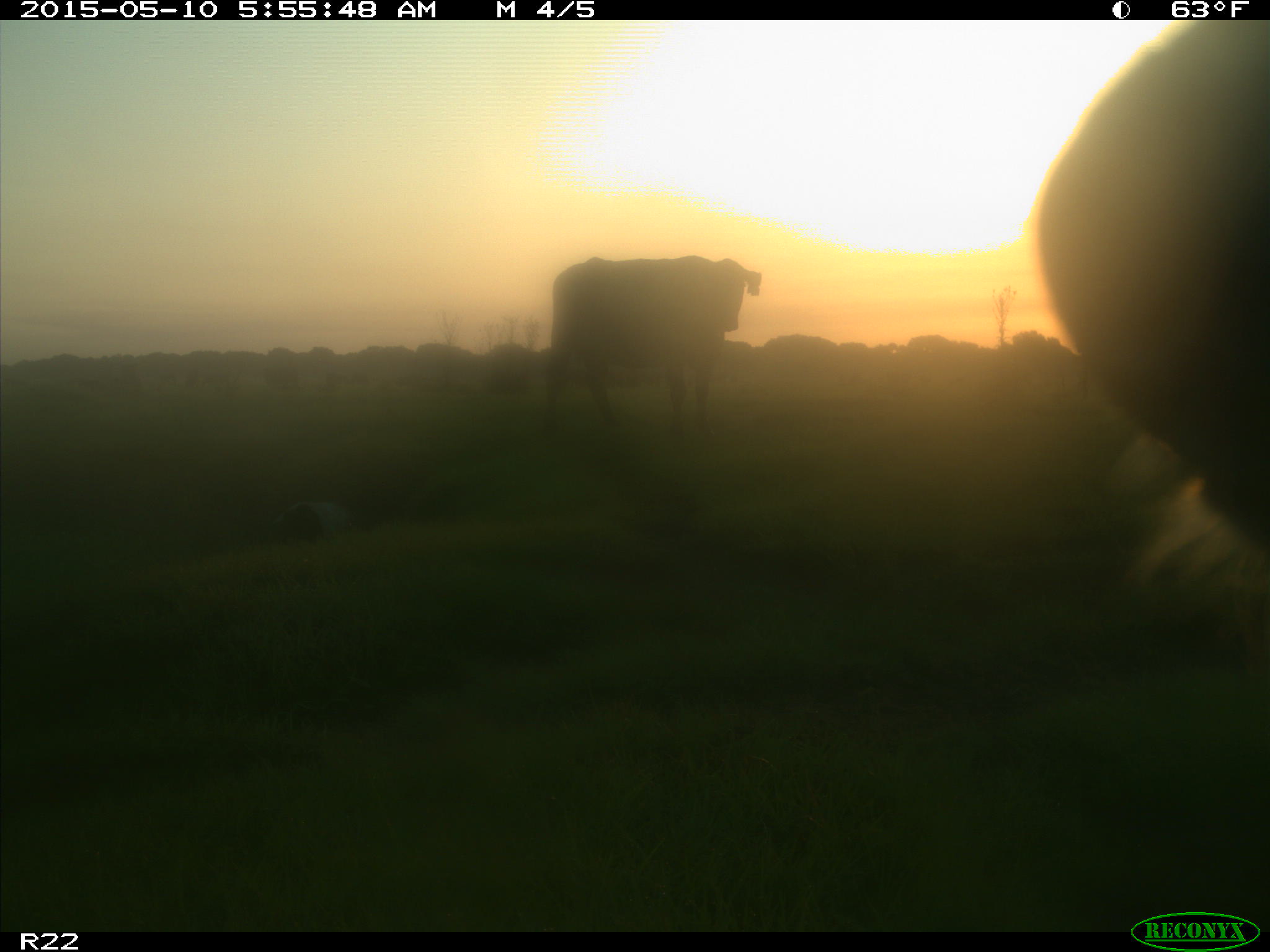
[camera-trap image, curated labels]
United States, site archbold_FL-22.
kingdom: Animalia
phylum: Chordata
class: Mammalia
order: Artiodactyla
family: Bovidae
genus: Bos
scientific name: Bos taurus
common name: domestic cow